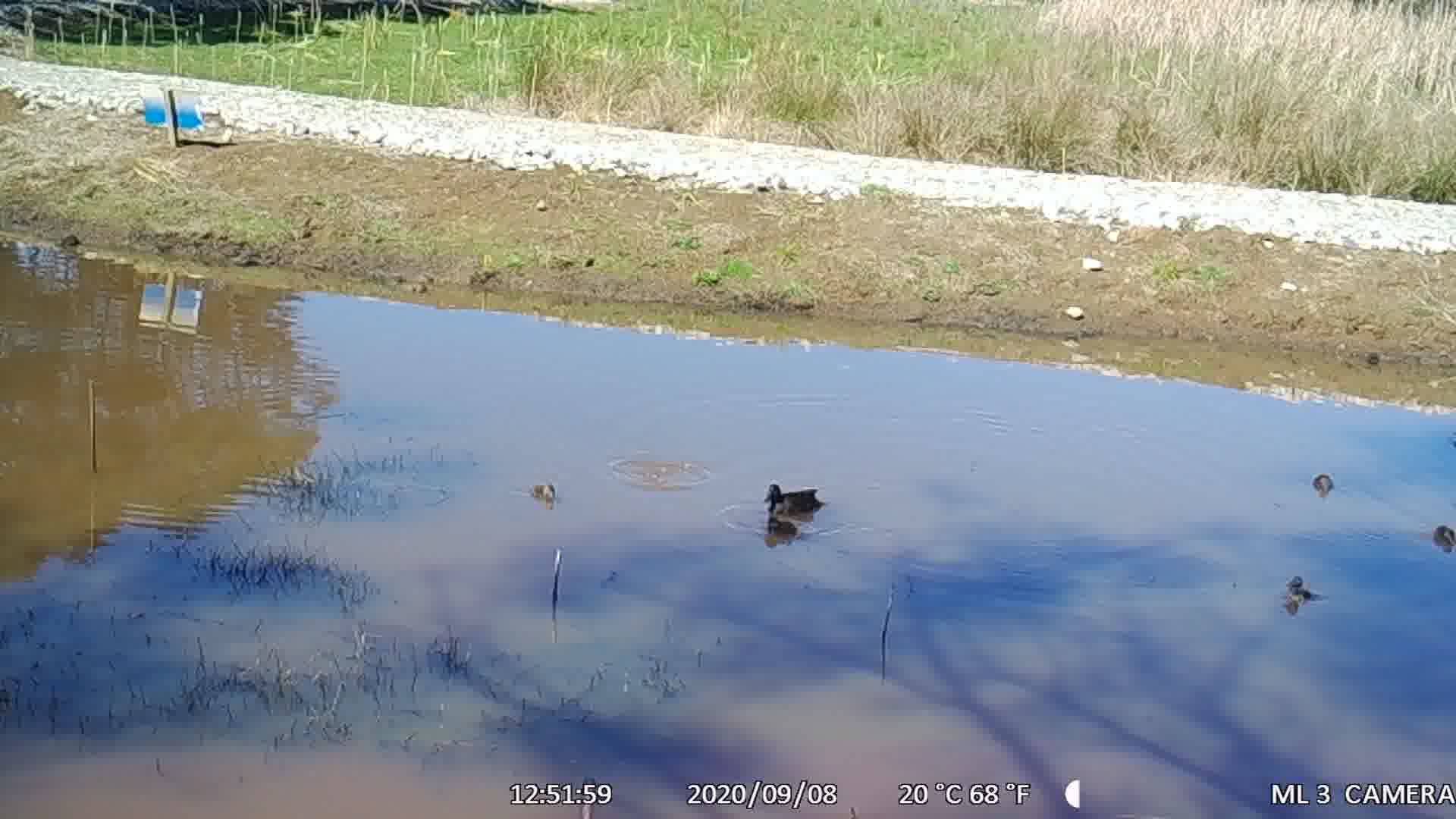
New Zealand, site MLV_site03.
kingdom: Animalia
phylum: Chordata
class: Aves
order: Anseriformes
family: Anatidae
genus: Anas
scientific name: Anas chlorotis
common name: brown teal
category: pateke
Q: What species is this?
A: Pateke (brown teal) (Anas chlorotis).